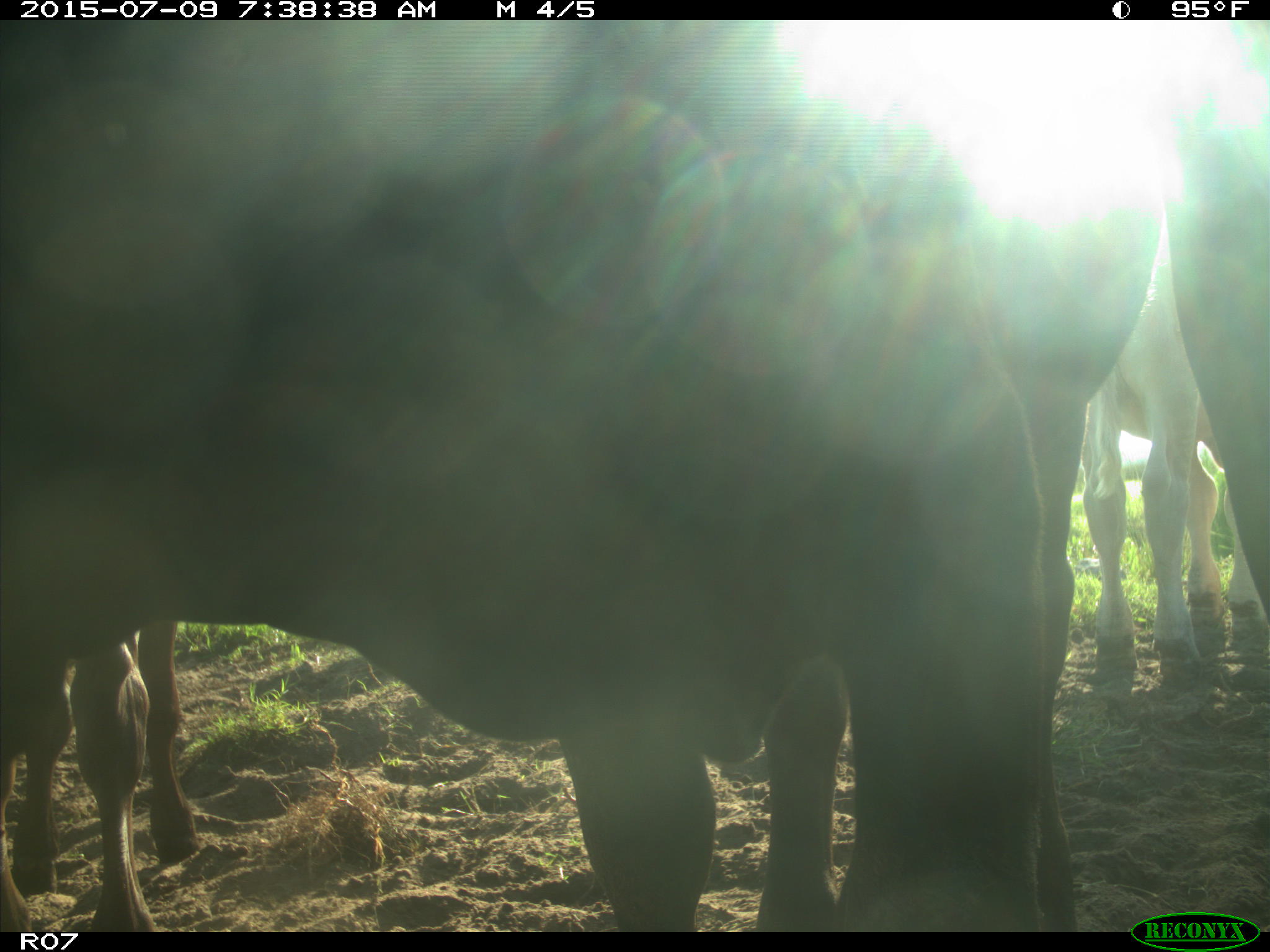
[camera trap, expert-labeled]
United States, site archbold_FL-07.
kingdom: Animalia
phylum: Chordata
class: Mammalia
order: Artiodactyla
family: Bovidae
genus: Bos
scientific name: Bos taurus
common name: domestic cow